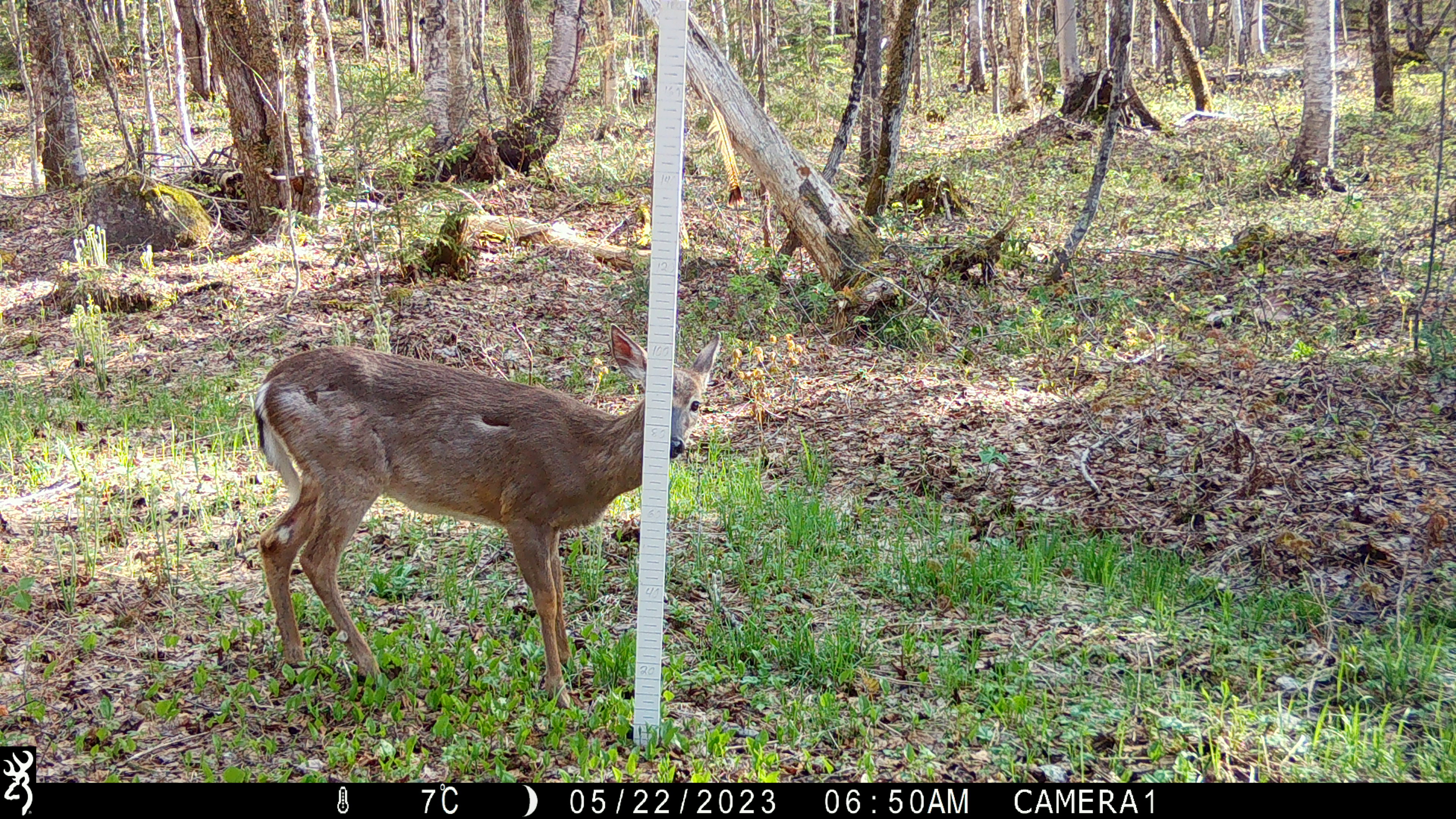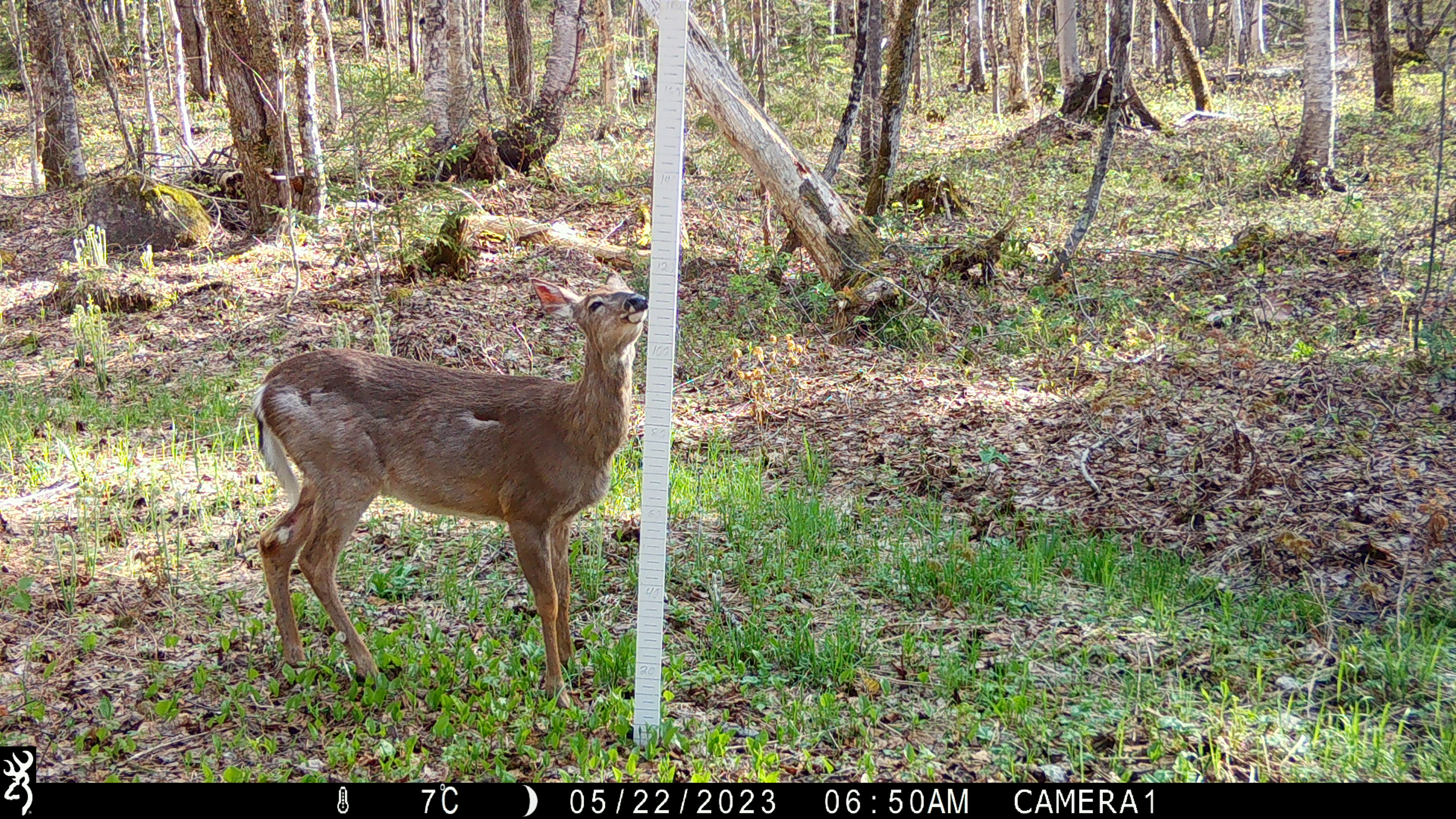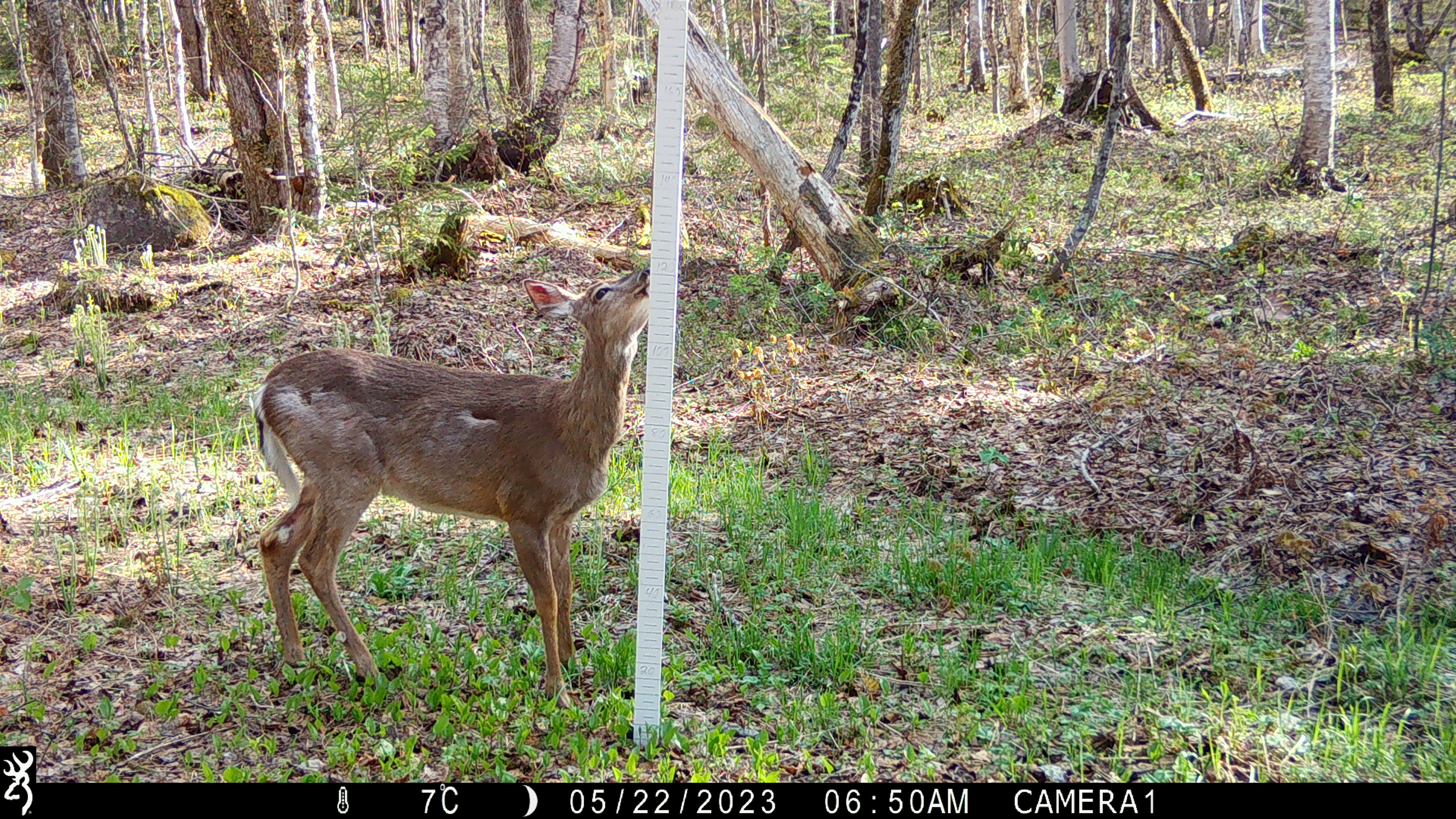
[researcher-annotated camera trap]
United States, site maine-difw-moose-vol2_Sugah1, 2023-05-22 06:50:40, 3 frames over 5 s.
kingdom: Animalia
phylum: Chordata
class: Mammalia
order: Artiodactyla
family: Cervidae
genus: Odocoileus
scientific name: Odocoileus virginianus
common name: white-tailed deer